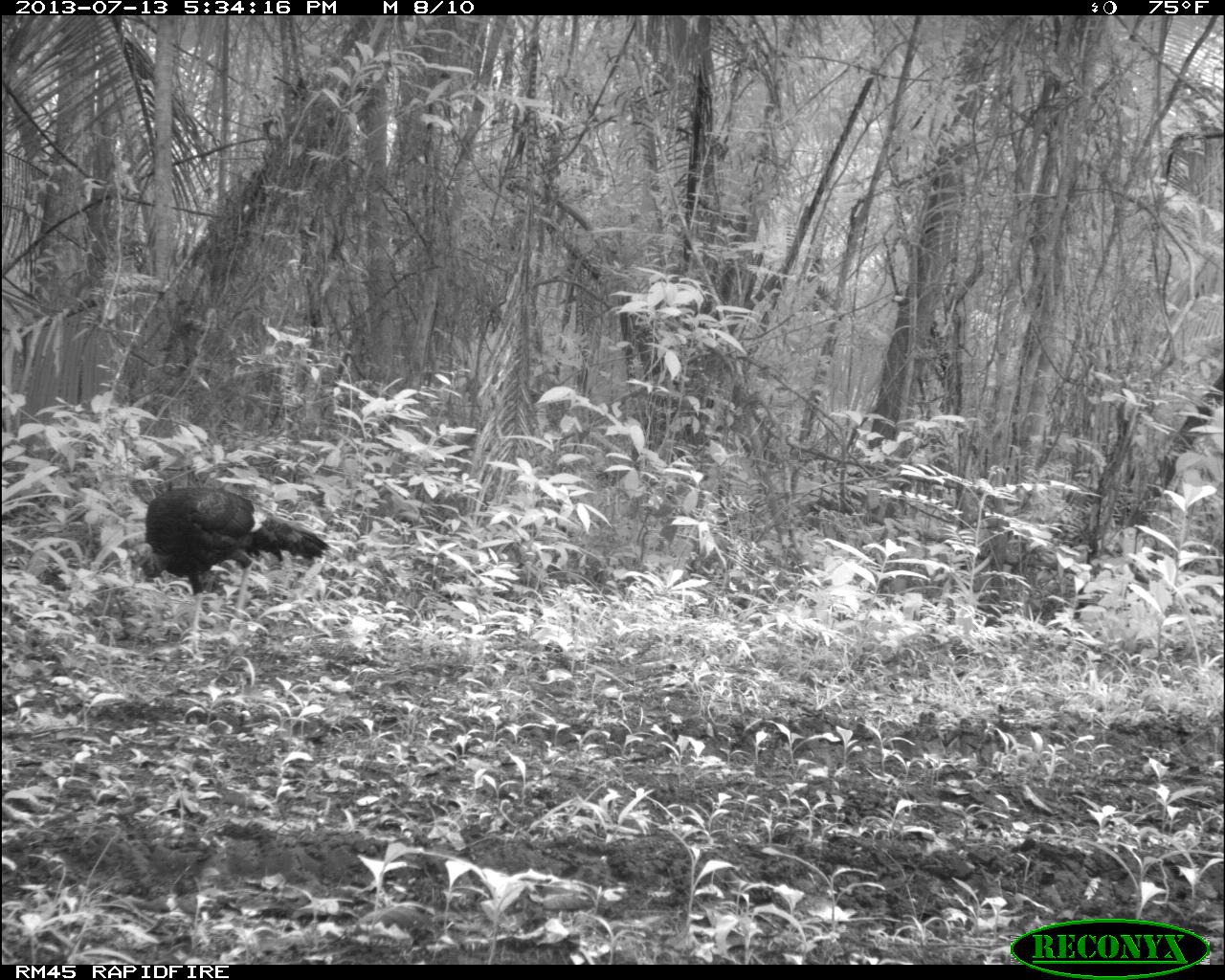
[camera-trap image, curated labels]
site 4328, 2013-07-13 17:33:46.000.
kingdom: Animalia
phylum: Chordata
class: Aves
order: Galliformes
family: Phasianidae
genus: Meleagris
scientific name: Meleagris ocellata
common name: ocellated turkey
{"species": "Meleagris ocellata (ocellated turkey)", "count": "2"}